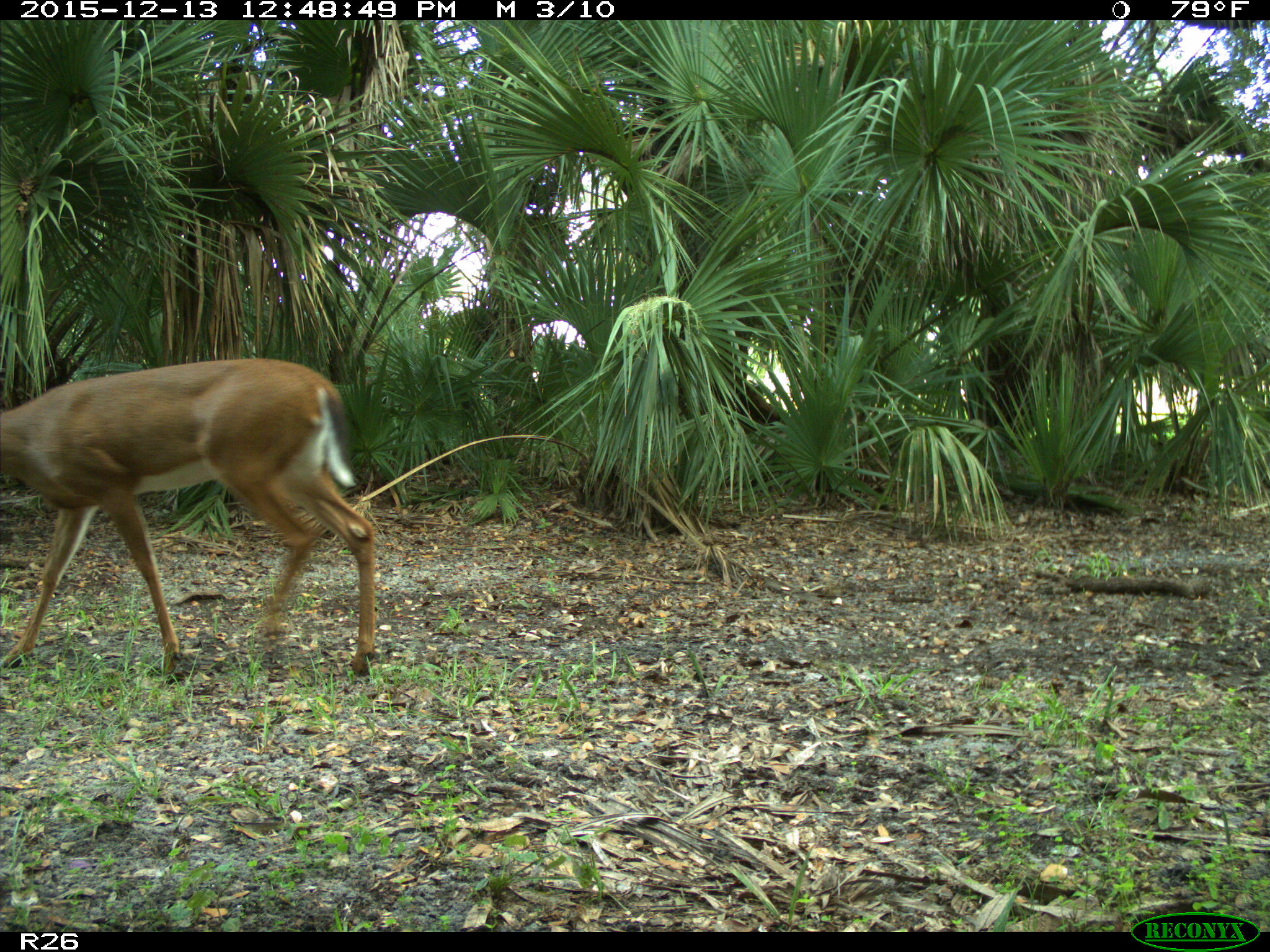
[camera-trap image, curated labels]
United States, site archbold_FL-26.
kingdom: Animalia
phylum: Chordata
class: Mammalia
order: Artiodactyla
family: Cervidae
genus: Odocoileus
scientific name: Odocoileus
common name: deer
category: unidentified deer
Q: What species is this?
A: Unidentified deer (deer) (Odocoileus).